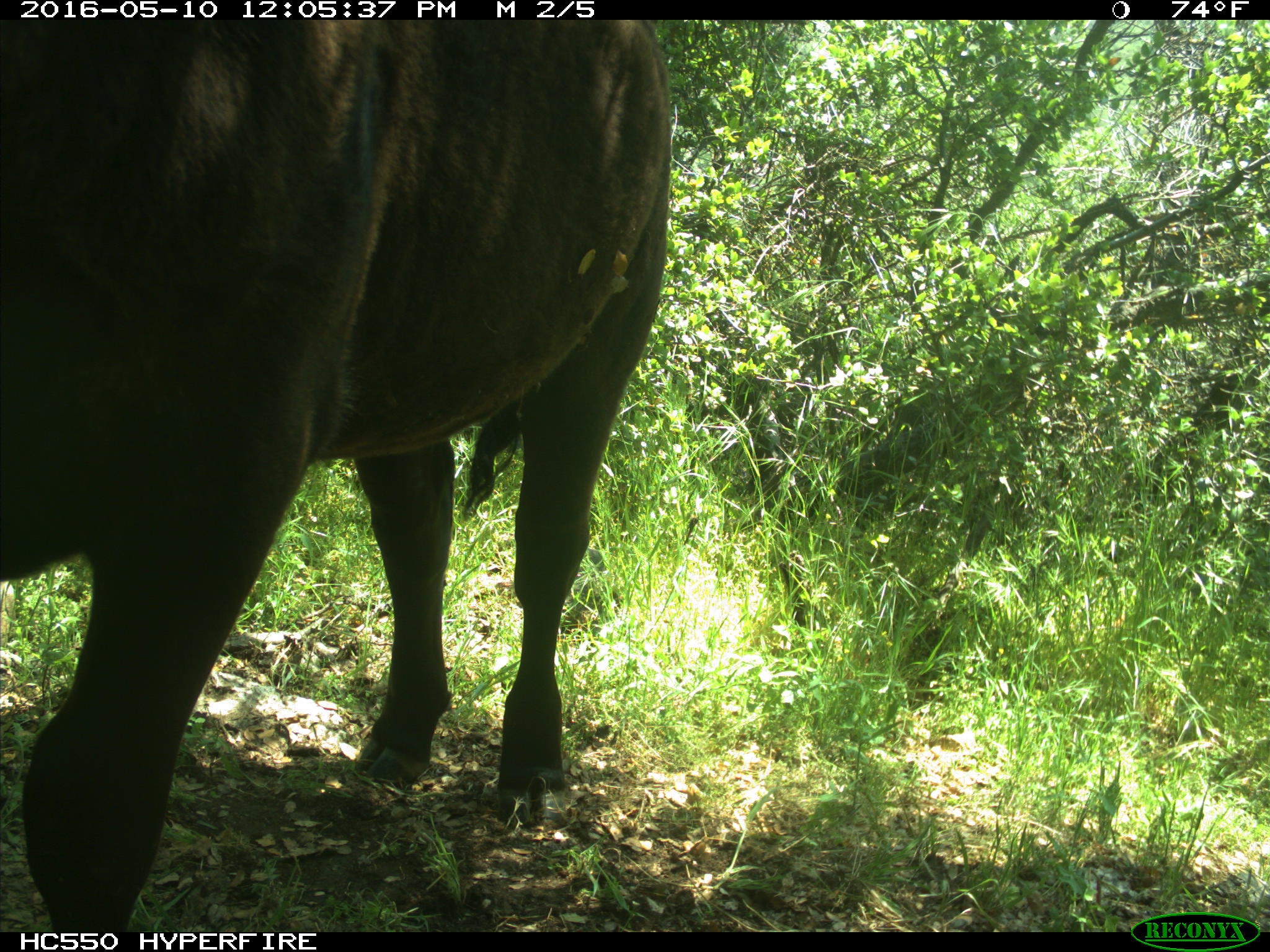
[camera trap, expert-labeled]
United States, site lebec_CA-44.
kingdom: Animalia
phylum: Chordata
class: Mammalia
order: Artiodactyla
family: Bovidae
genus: Bos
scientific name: Bos taurus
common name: domestic cow